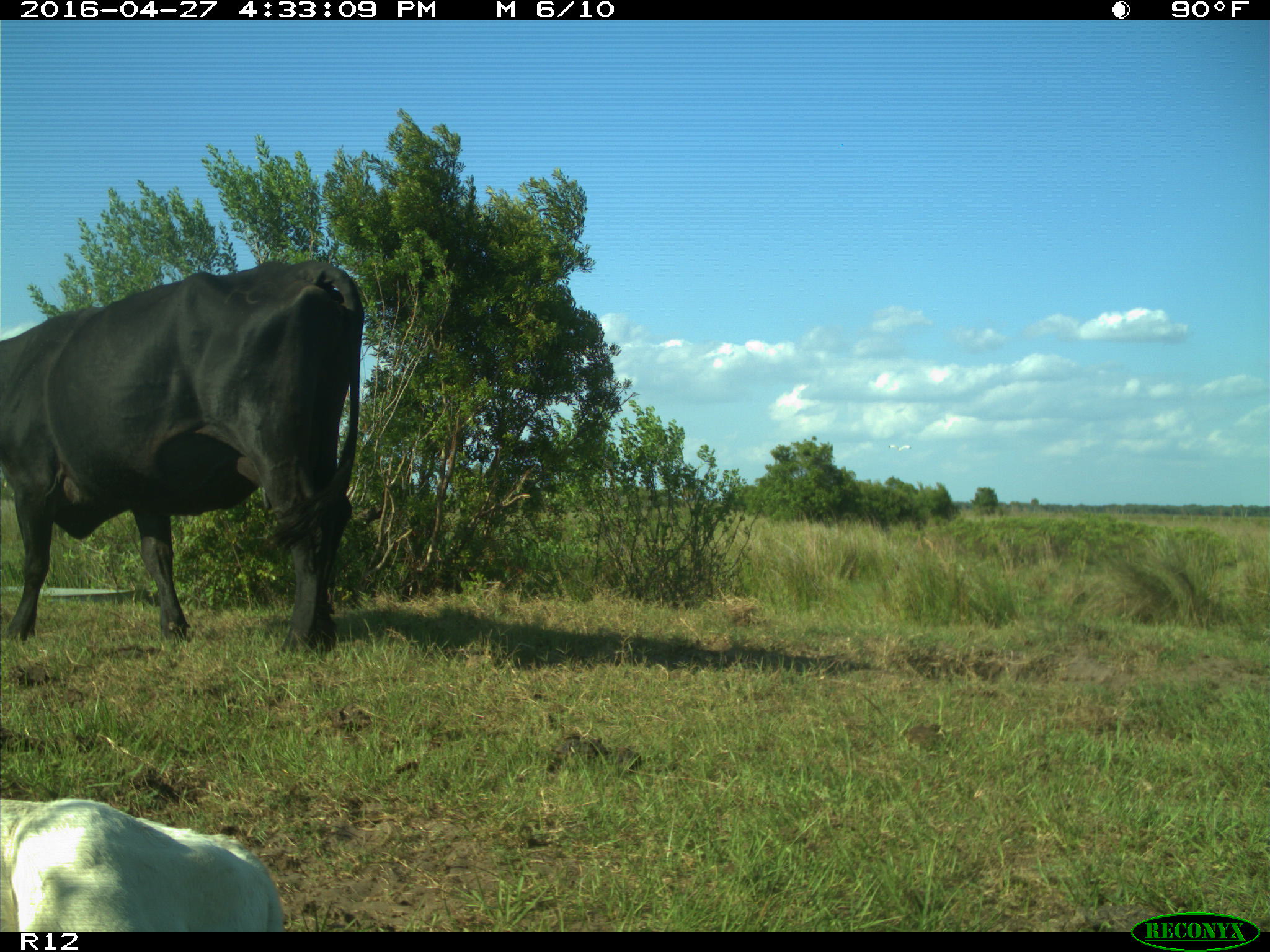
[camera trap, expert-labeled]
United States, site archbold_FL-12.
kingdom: Animalia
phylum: Chordata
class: Mammalia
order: Artiodactyla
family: Bovidae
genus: Bos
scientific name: Bos taurus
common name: domestic cow